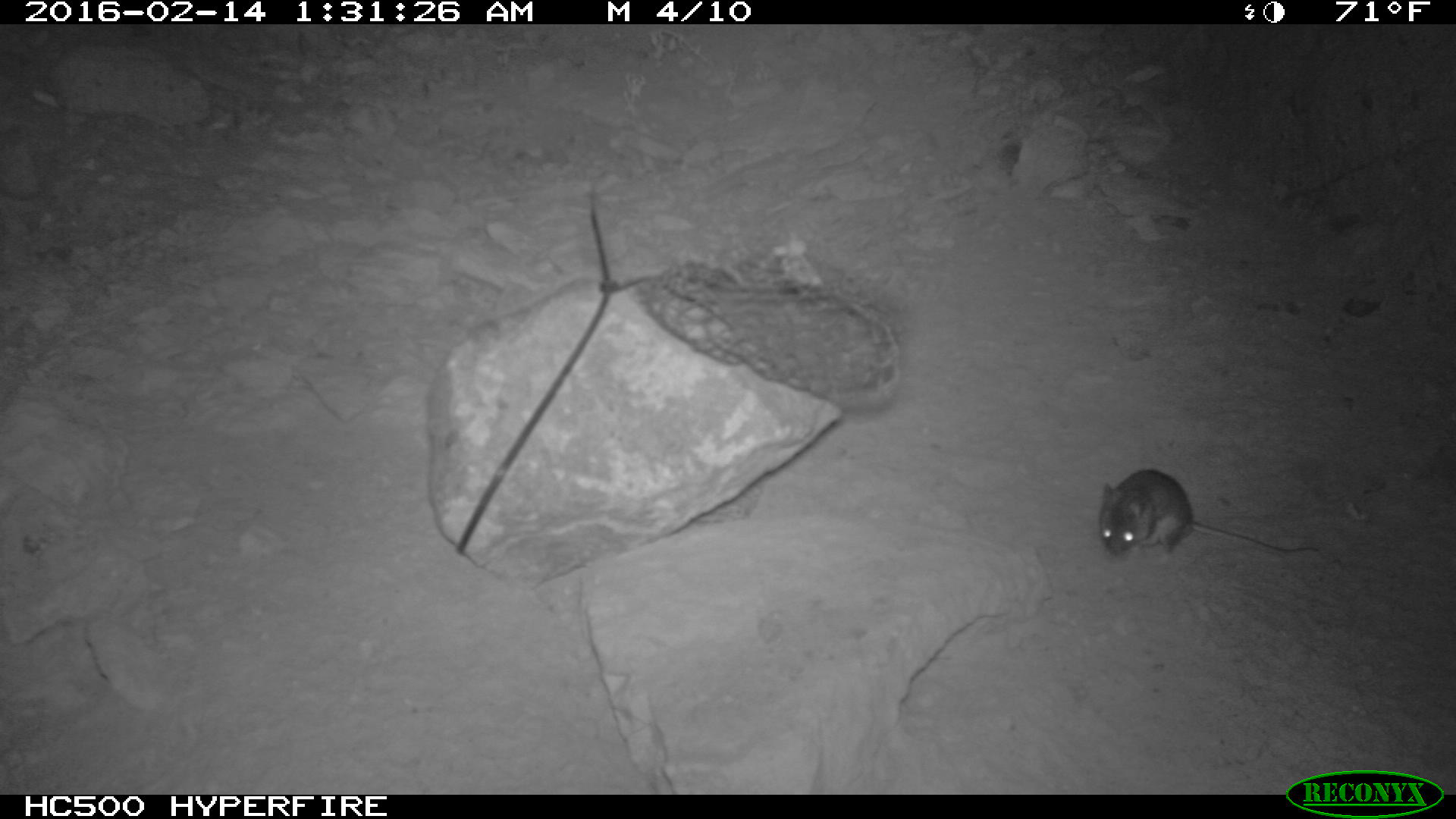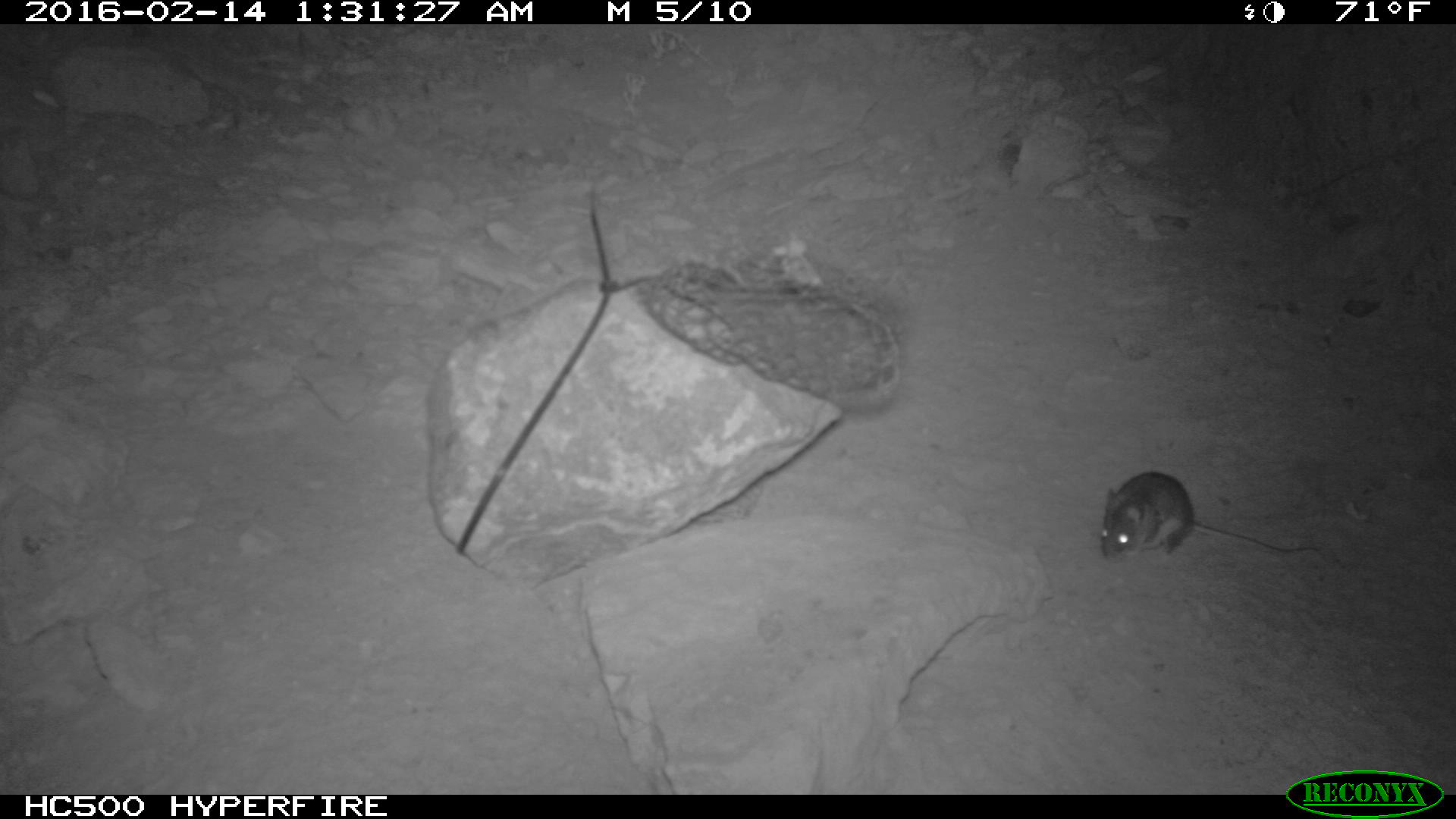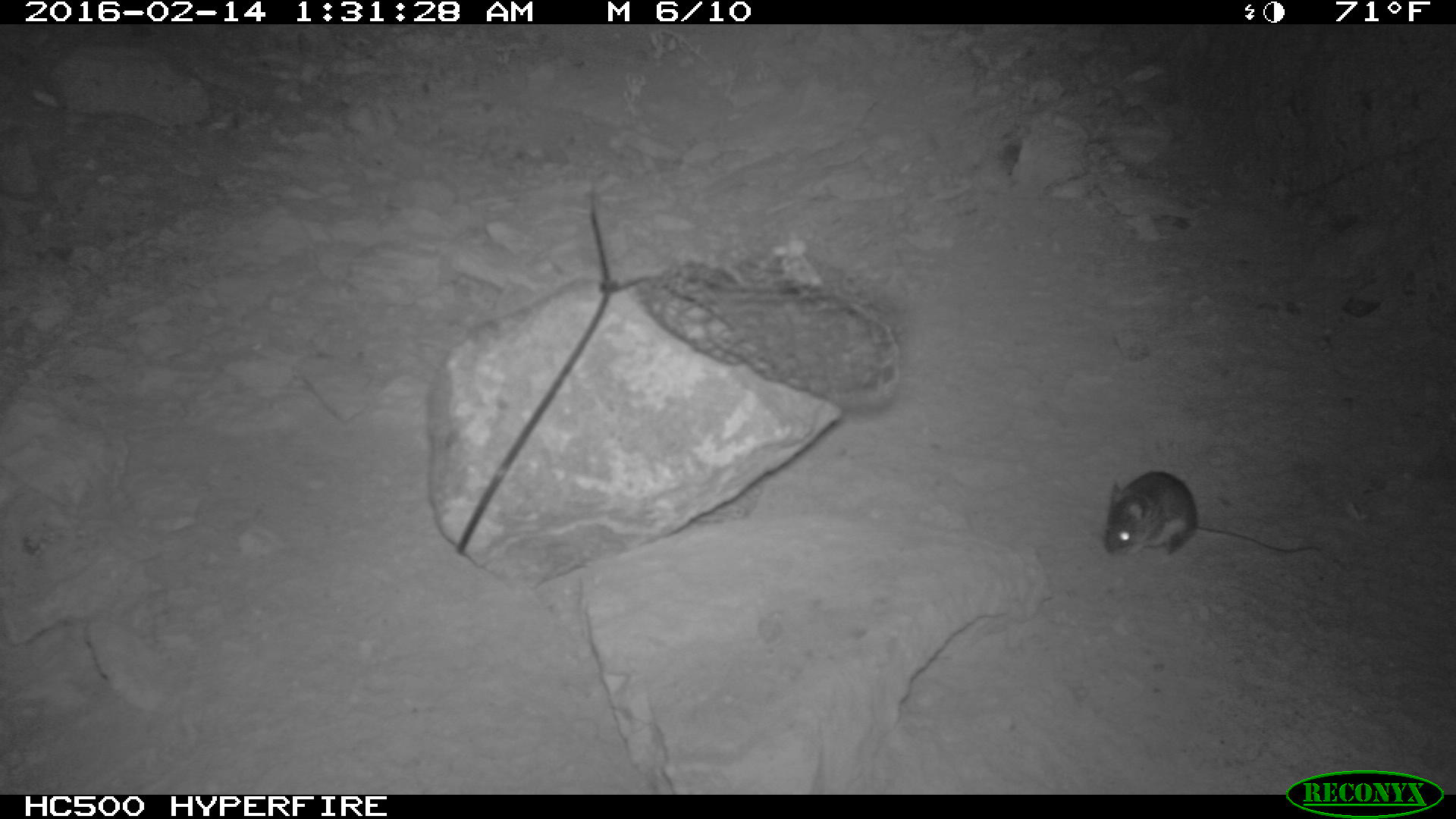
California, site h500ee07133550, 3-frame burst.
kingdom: Animalia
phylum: Chordata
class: Mammalia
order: Rodentia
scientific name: Rodentia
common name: rodent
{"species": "rodent (Rodentia)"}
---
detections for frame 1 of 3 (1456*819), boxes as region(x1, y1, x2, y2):
rodent: region(1097, 469, 1320, 561)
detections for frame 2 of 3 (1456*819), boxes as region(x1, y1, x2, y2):
rodent: region(1097, 470, 1324, 563)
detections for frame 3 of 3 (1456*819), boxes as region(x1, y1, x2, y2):
rodent: region(1104, 469, 1327, 557)